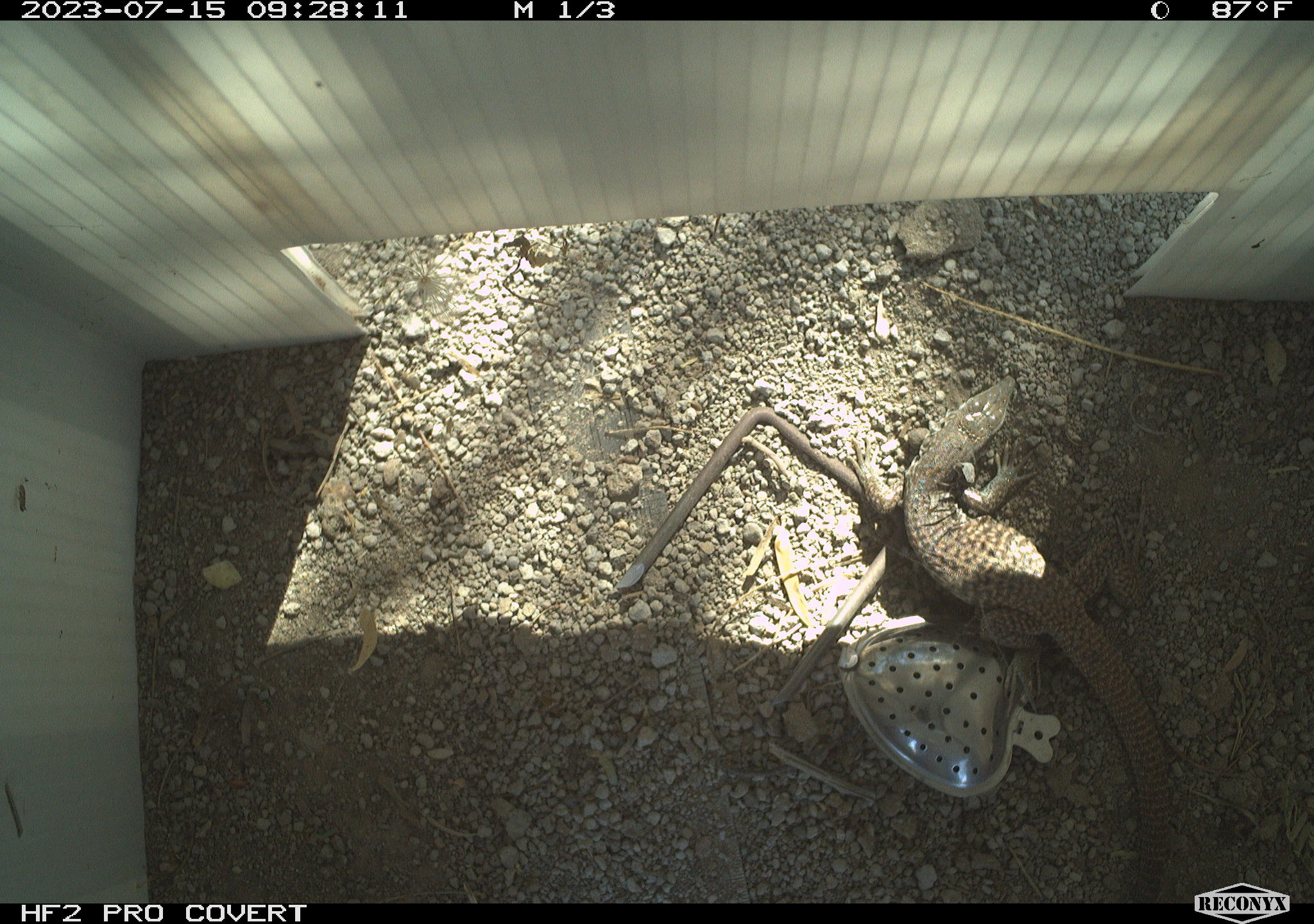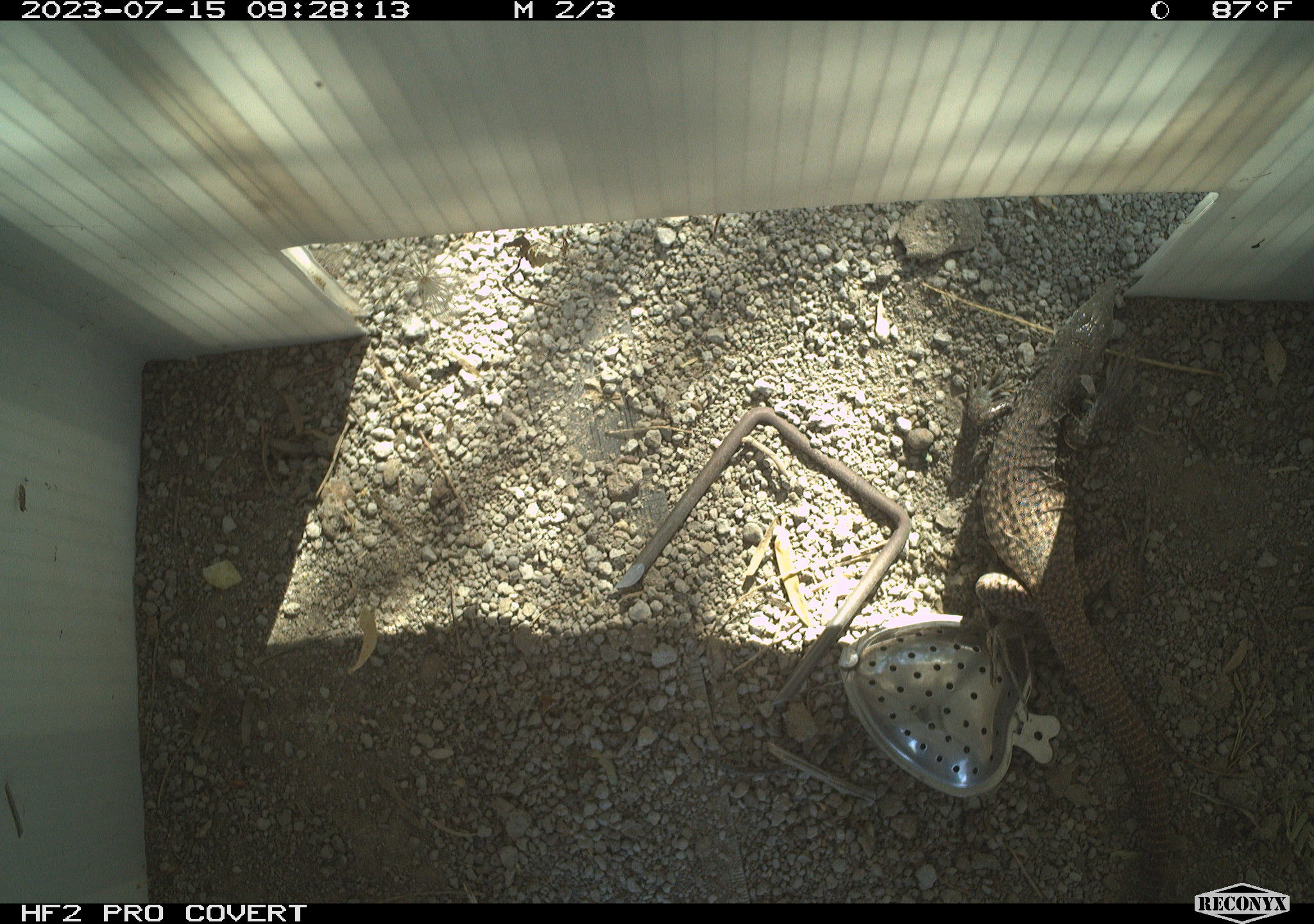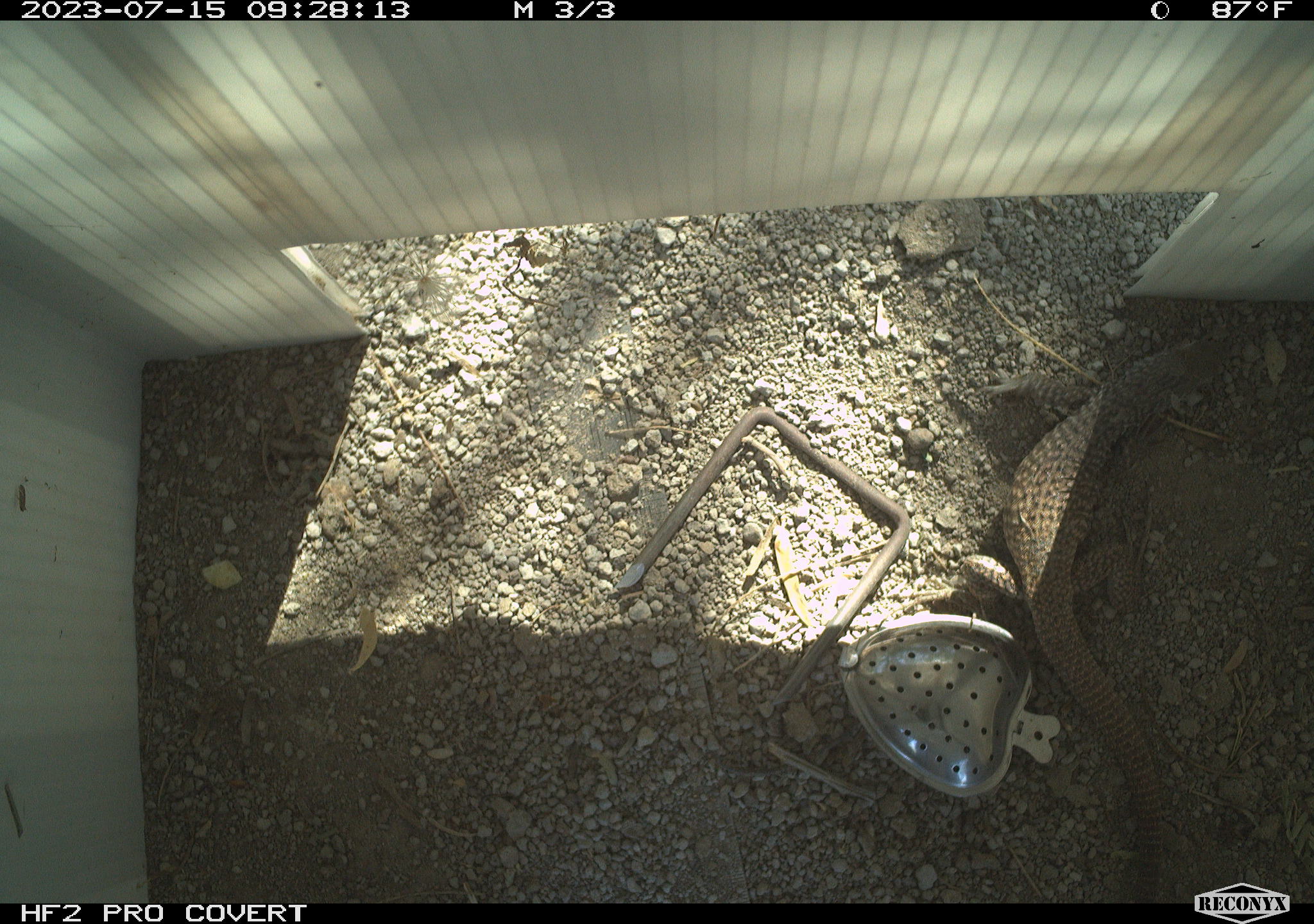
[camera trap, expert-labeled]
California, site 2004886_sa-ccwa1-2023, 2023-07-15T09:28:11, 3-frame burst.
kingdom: Animalia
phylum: Chordata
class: Reptilia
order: Squamata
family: Teiidae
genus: Aspidoscelis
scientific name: Aspidoscelis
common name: whiptail lizards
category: aspidoscelis species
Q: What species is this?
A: Aspidoscelis species (whiptail lizards) (Aspidoscelis).